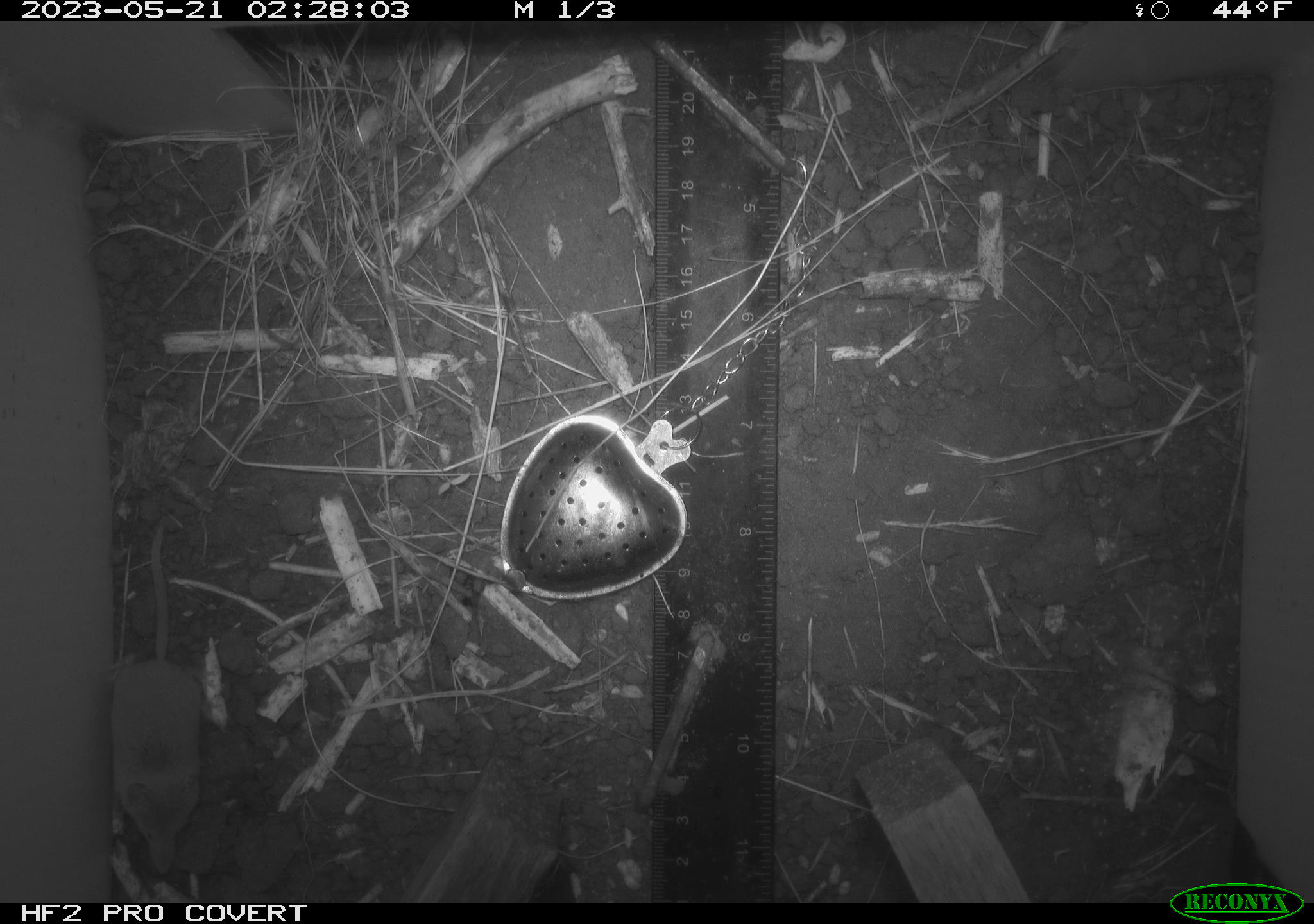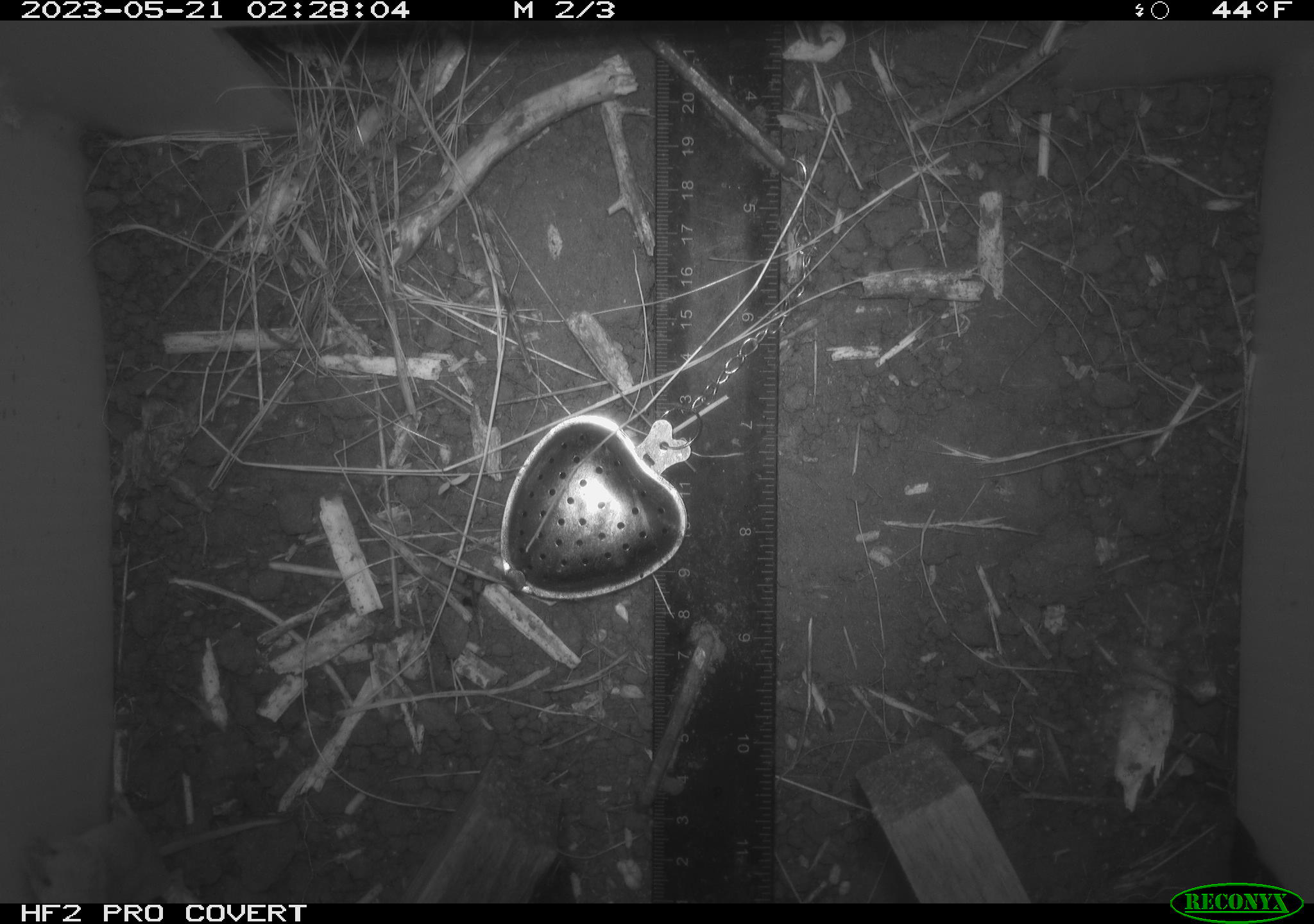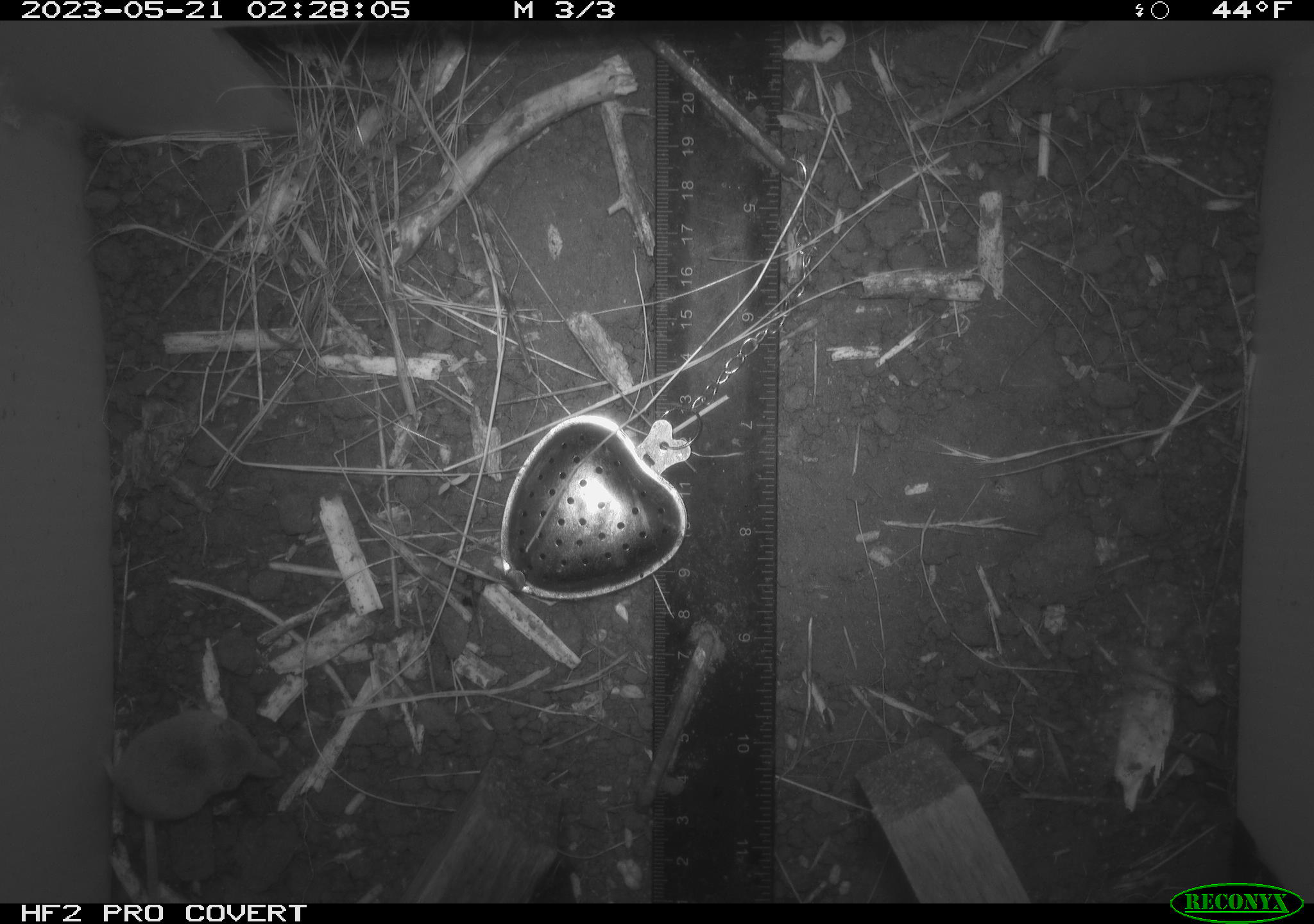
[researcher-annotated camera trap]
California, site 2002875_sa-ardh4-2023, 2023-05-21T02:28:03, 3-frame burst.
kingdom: Animalia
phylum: Chordata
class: Mammalia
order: Eulipotyphla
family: Soricidae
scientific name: Soricidae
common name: shrews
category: soricidae family